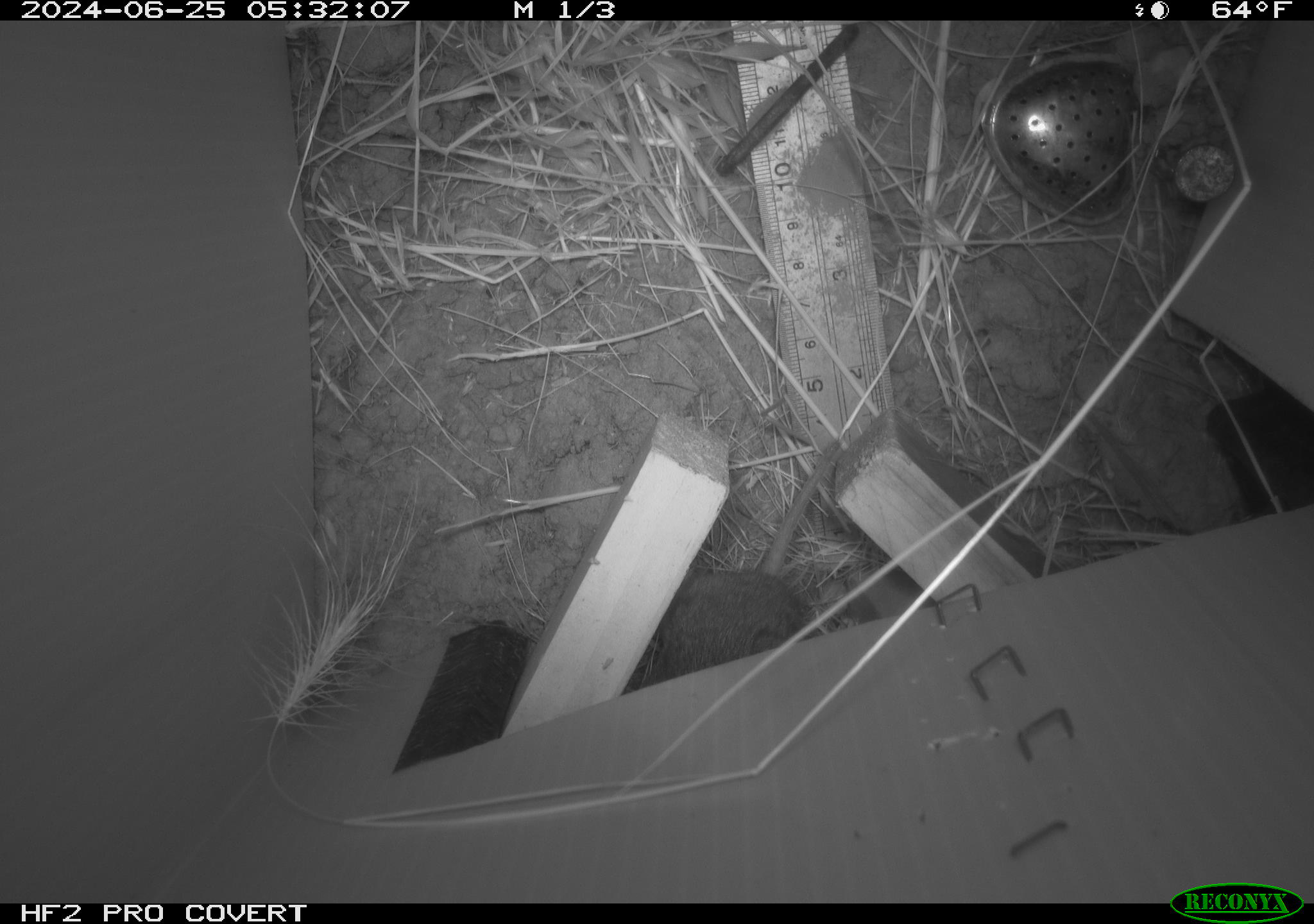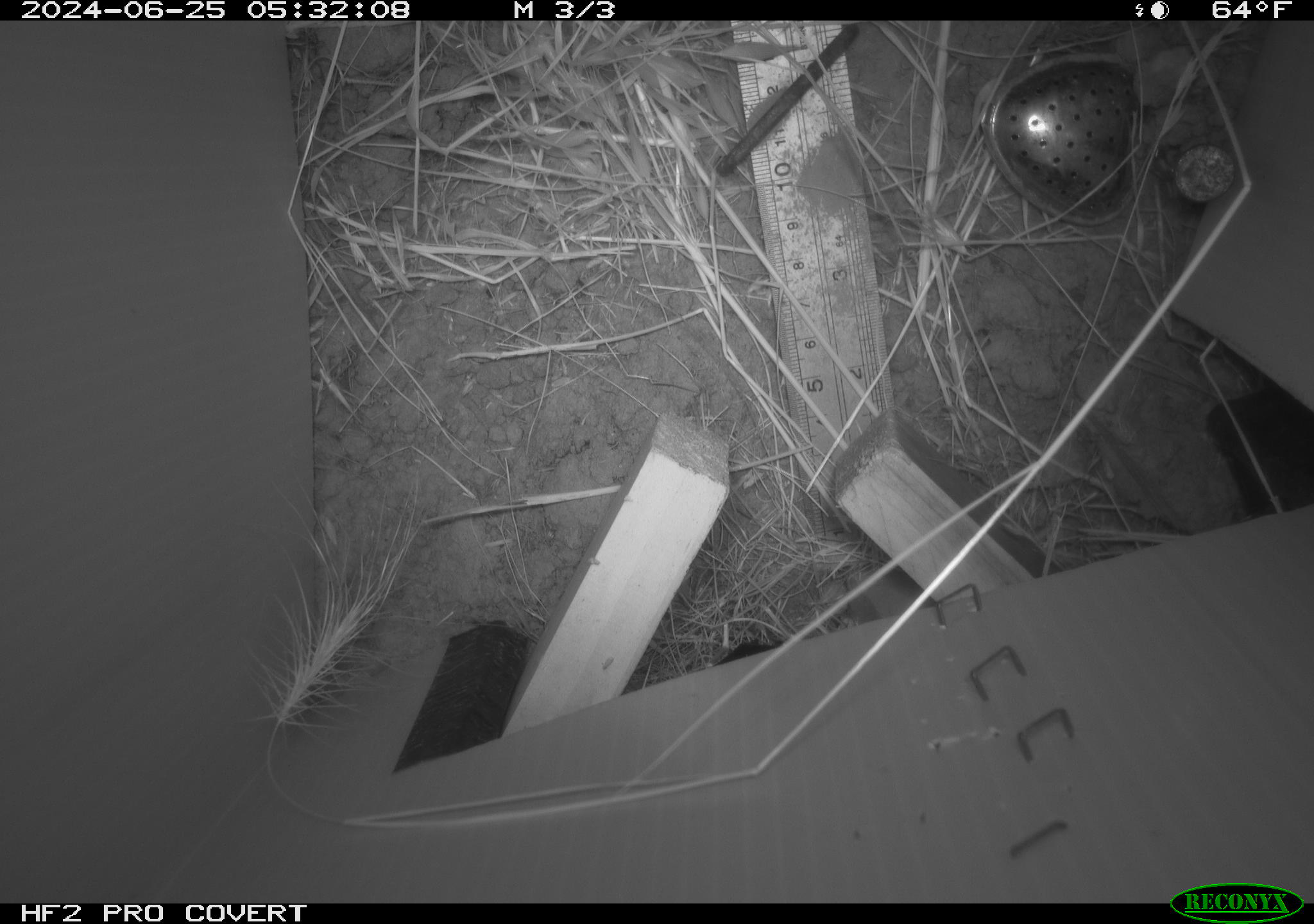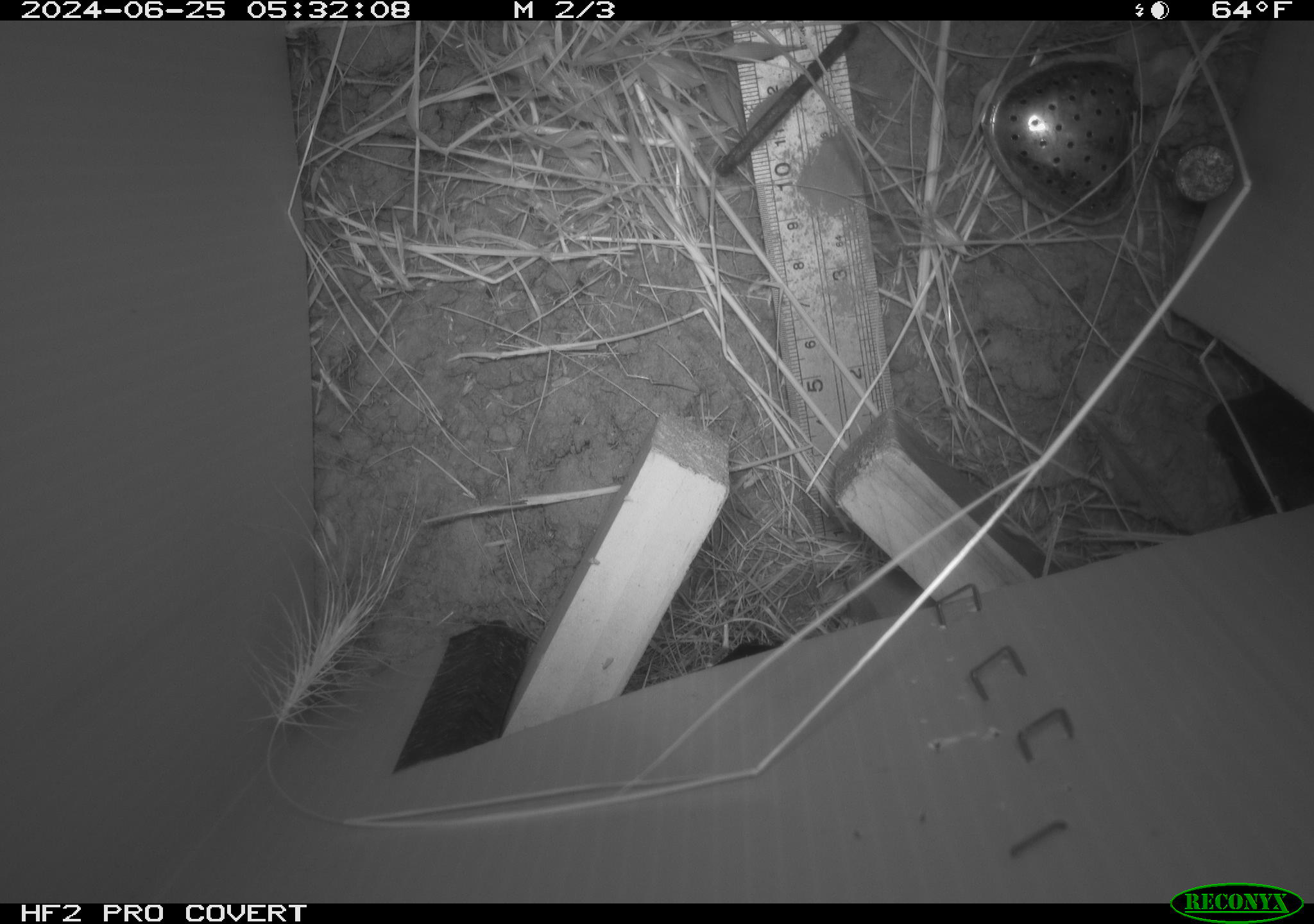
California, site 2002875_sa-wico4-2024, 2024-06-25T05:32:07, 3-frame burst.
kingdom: Animalia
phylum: Chordata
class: Mammalia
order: Rodentia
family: Cricetidae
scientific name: Arvicolinae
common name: voles, lemmings, and muskrats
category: arvicolinae subfamily